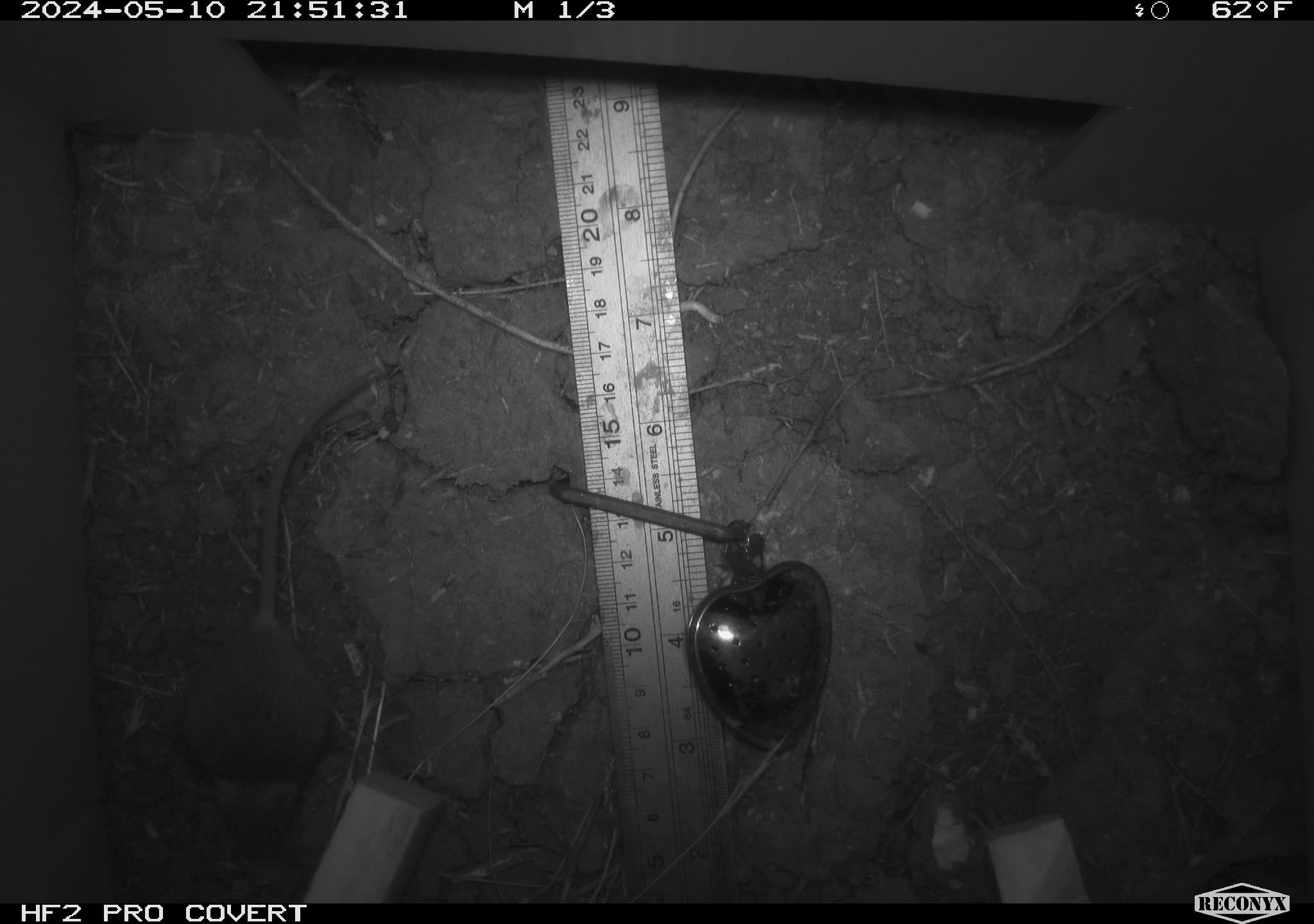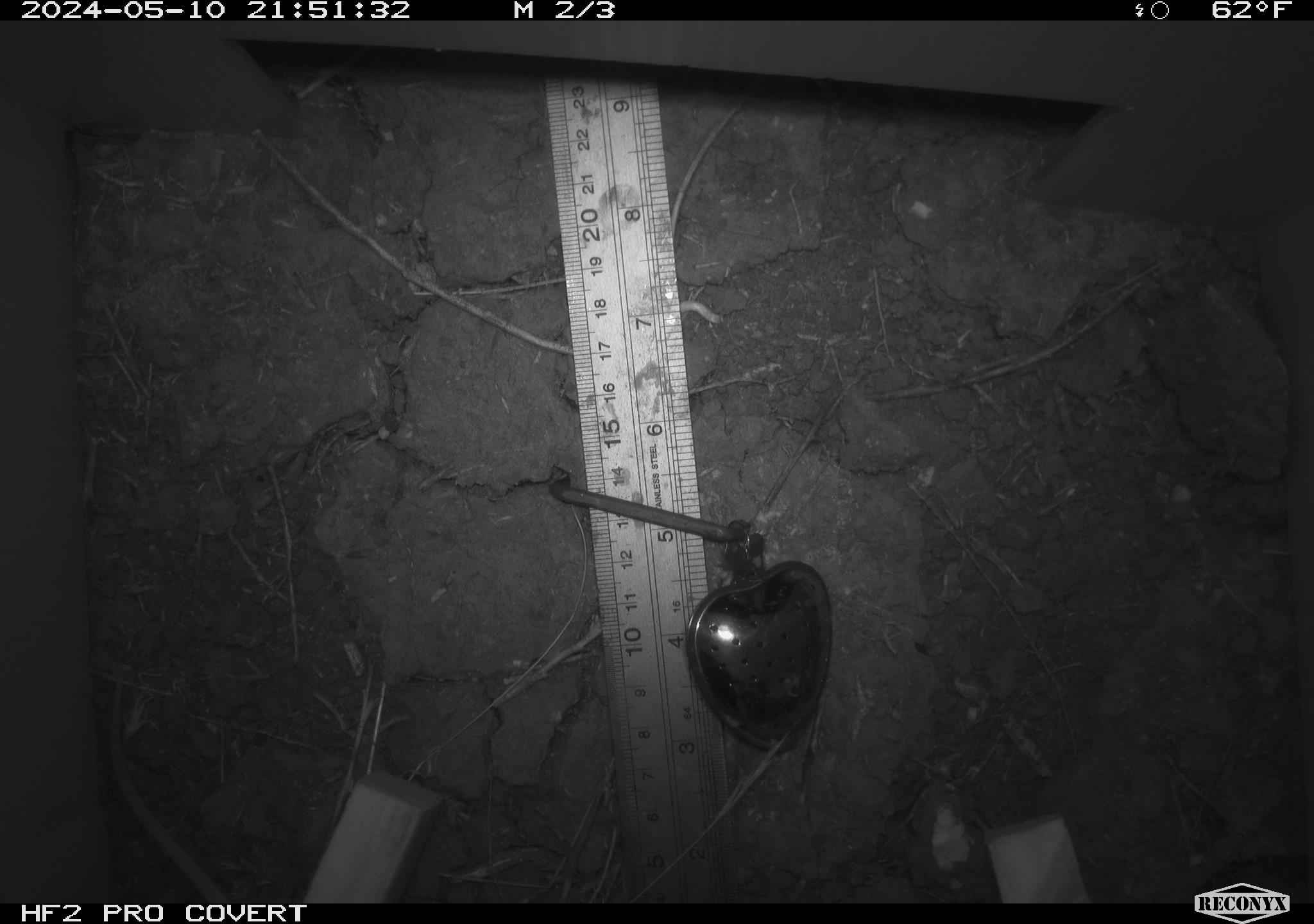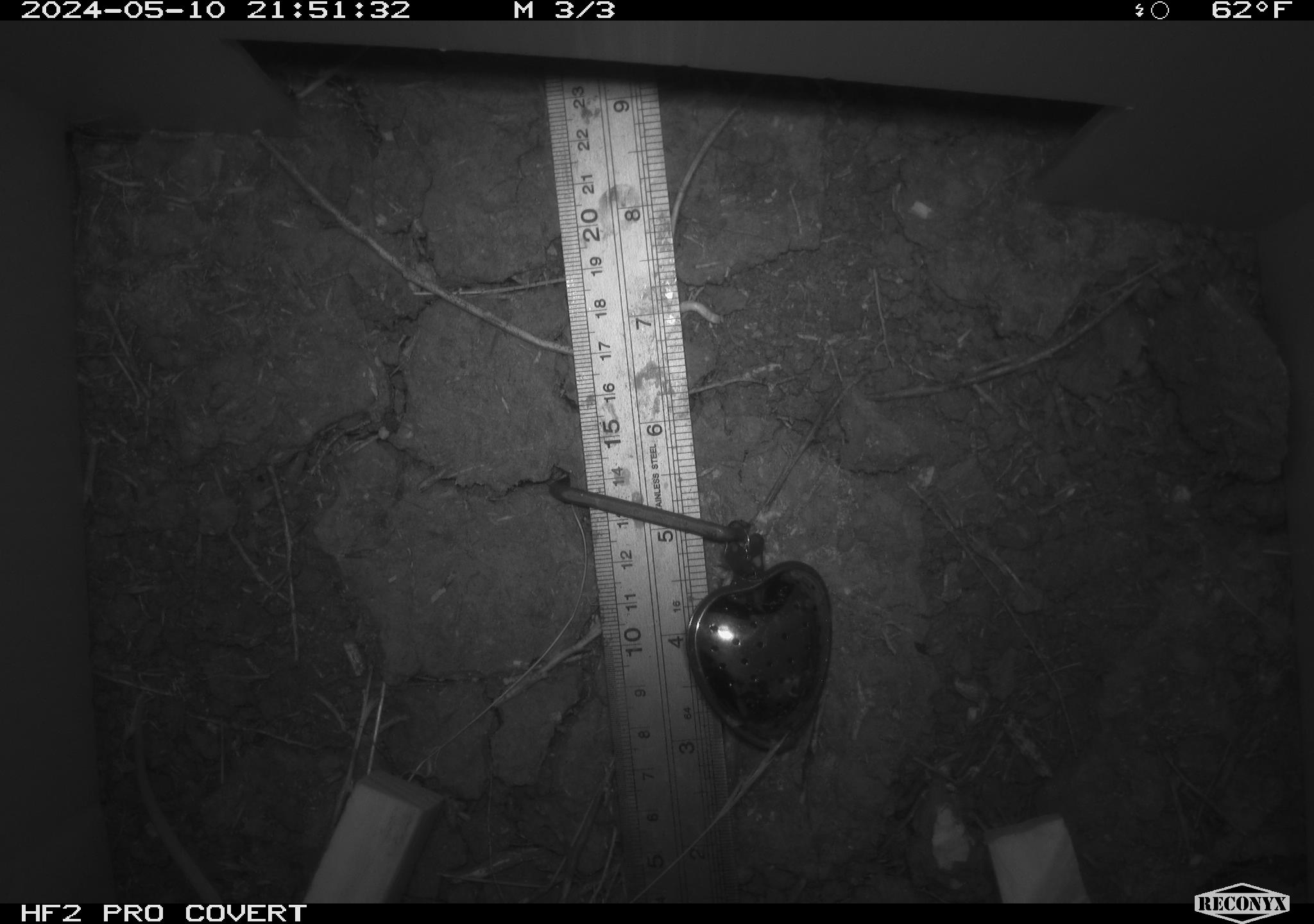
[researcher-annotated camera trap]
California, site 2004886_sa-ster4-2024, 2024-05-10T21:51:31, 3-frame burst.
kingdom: Animalia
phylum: Chordata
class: Mammalia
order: Rodentia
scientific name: Rodentia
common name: mouse species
Mouse species (Rodentia).